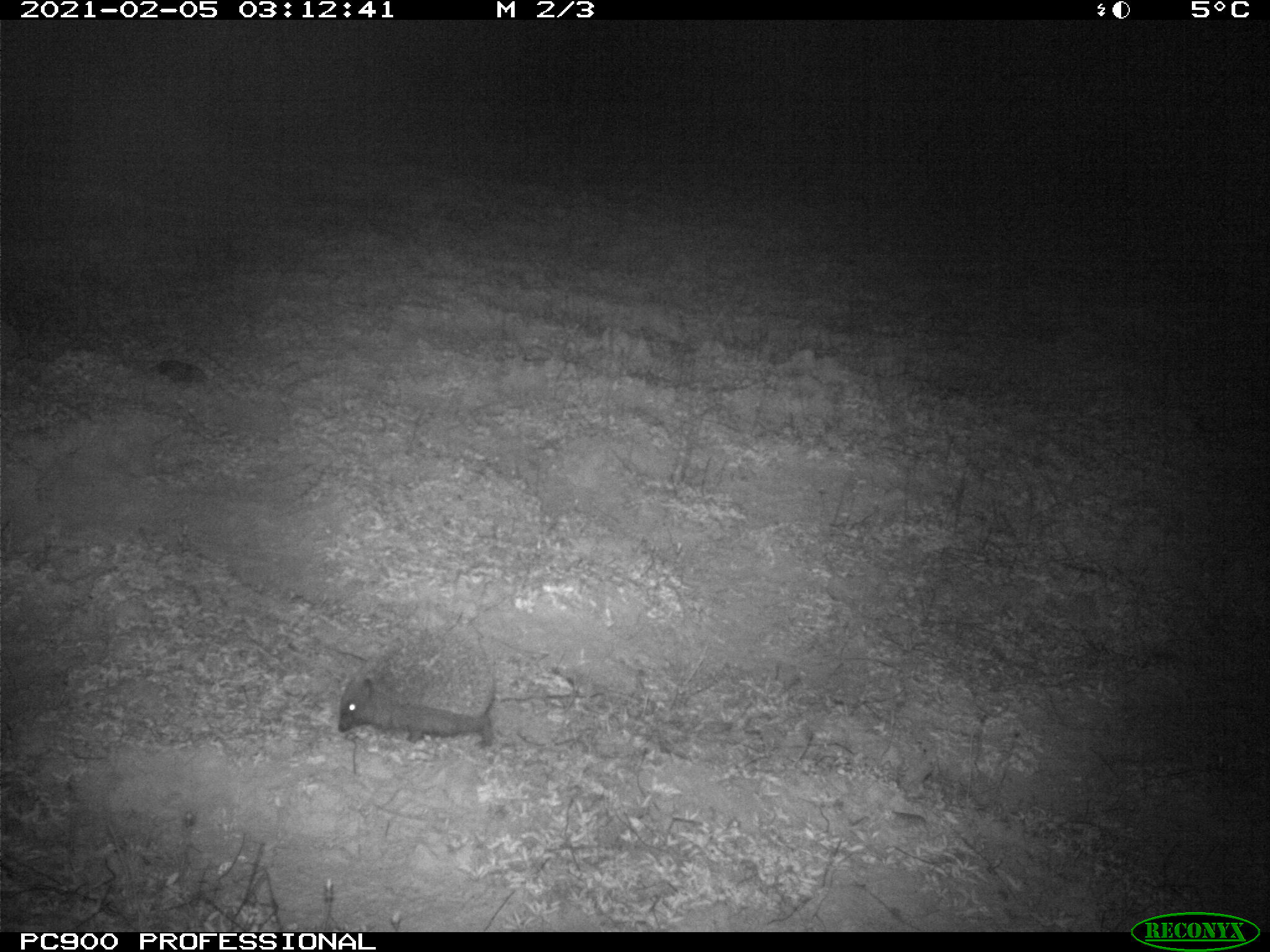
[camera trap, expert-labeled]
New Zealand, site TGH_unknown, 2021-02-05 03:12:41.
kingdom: Animalia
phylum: Chordata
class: Mammalia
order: Eulipotyphla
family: Erinaceidae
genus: Erinaceus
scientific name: Erinaceus europaeus europaeus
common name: european hedgehog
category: hedgehog